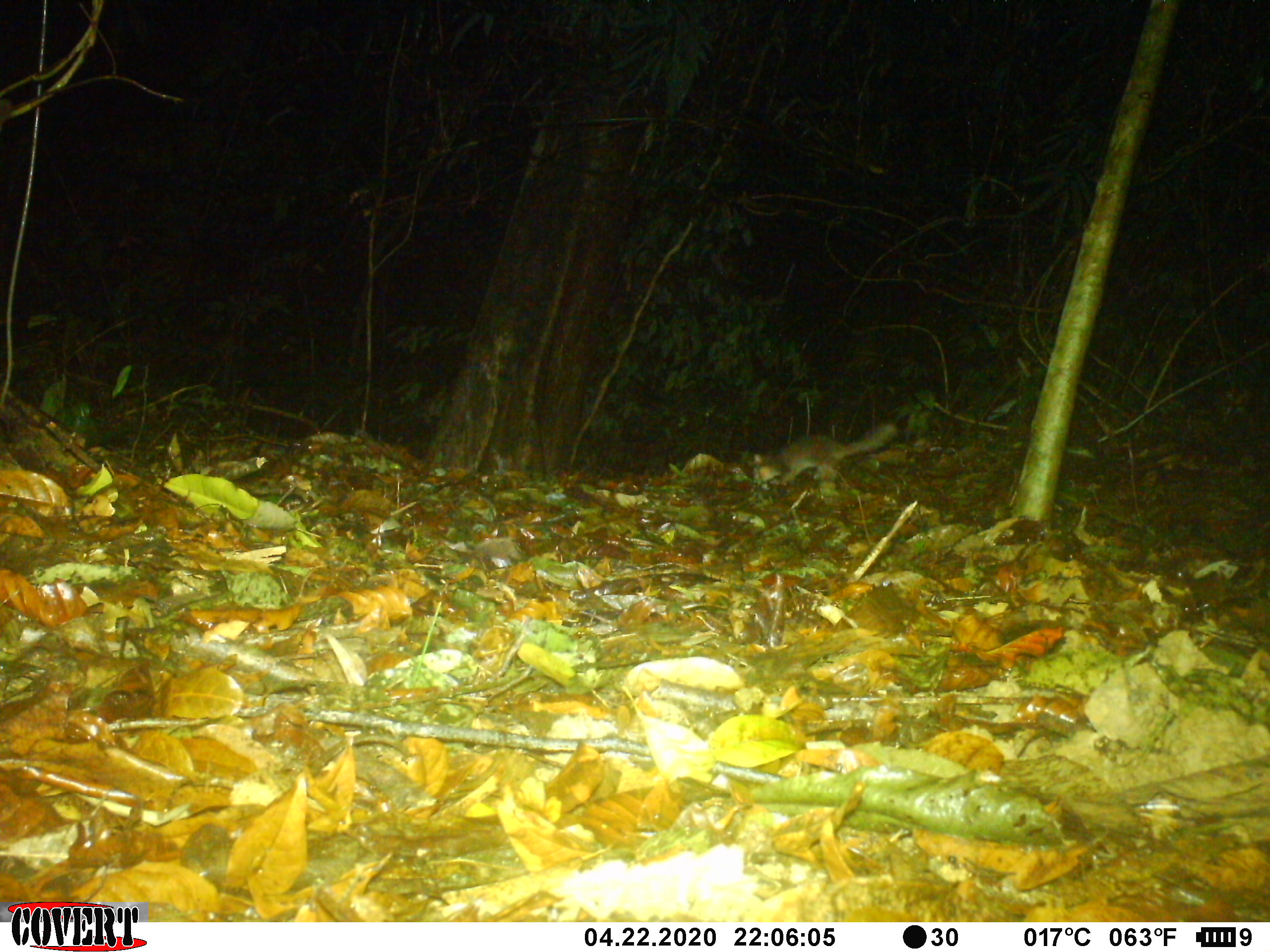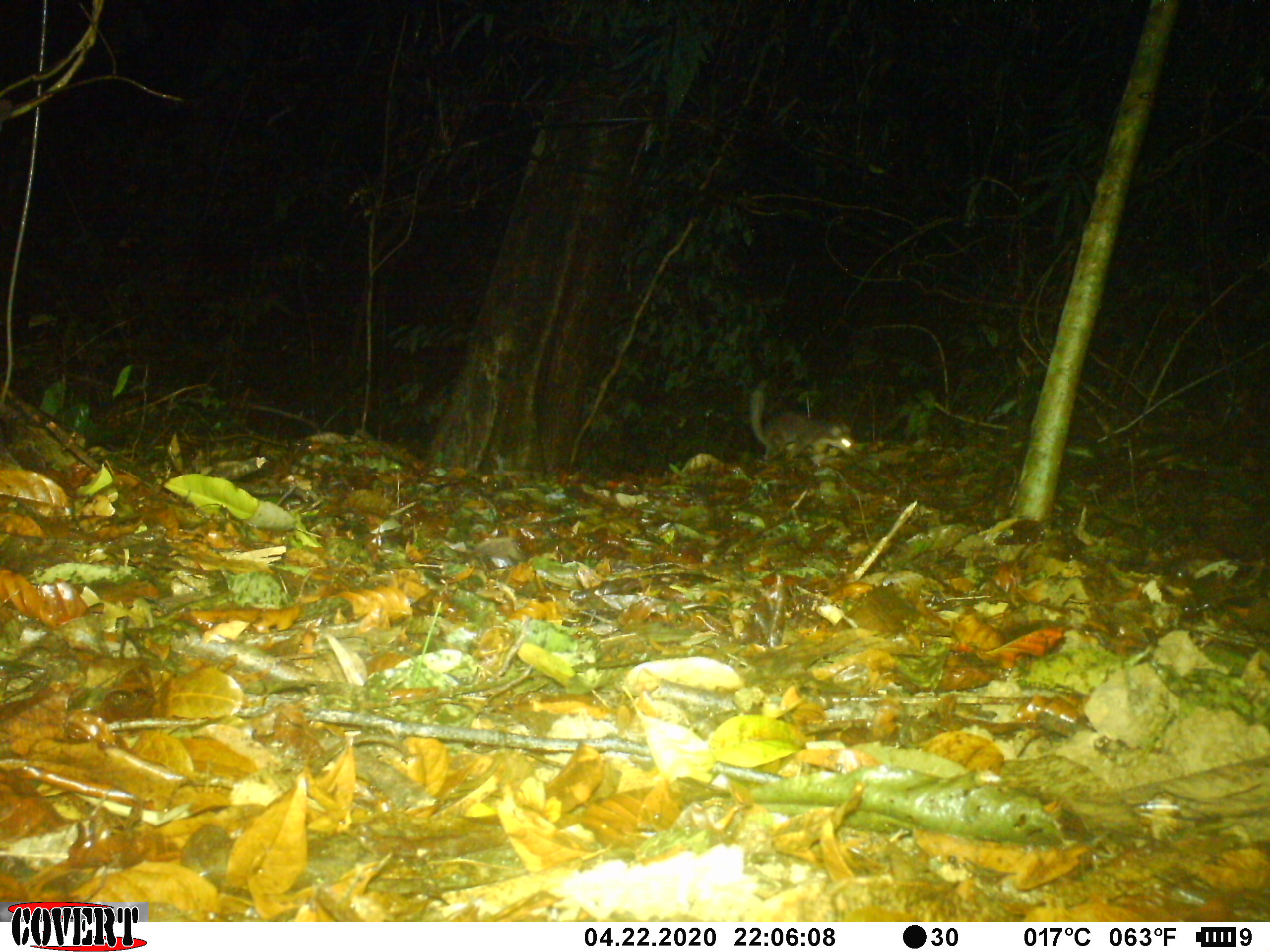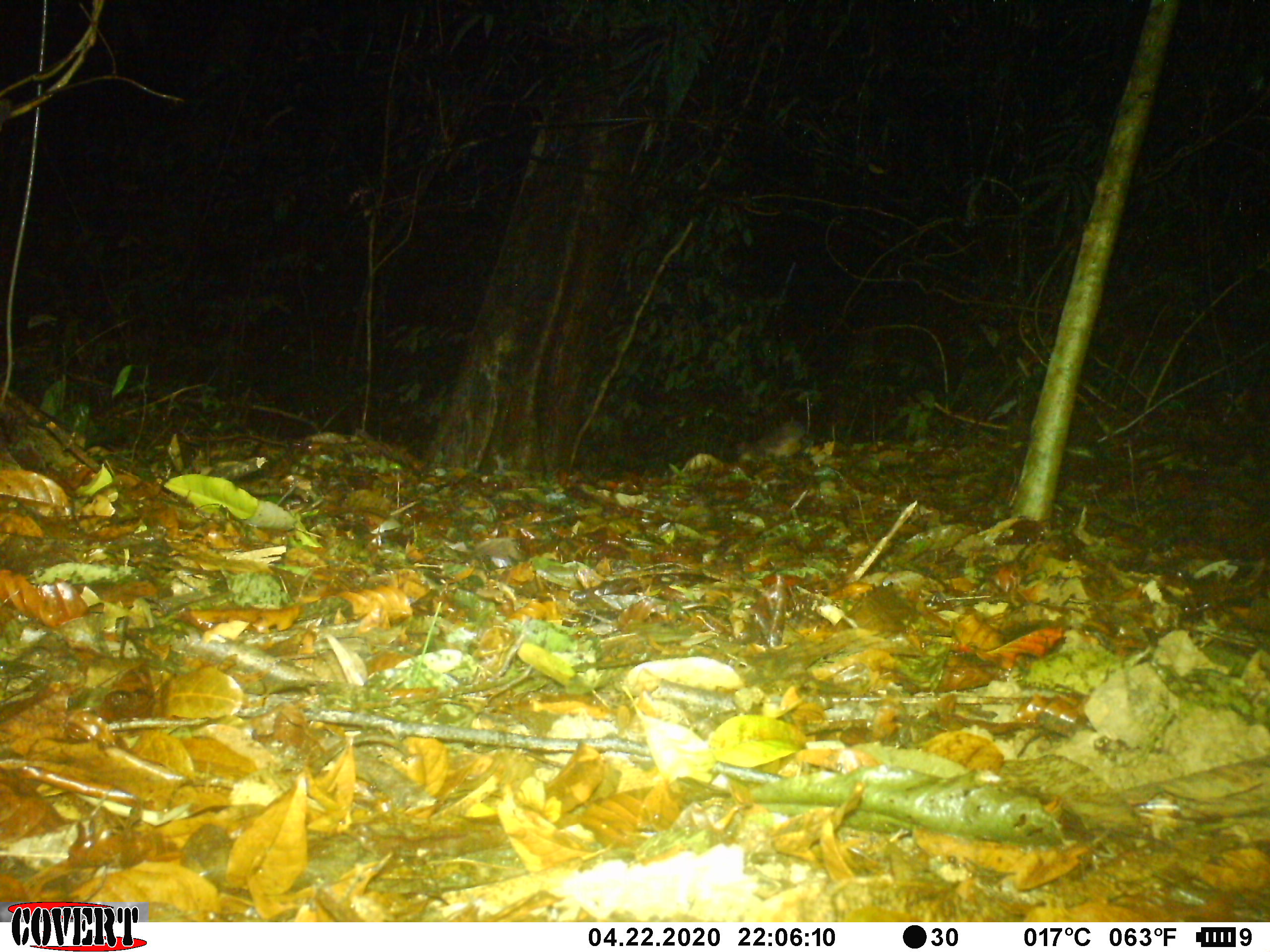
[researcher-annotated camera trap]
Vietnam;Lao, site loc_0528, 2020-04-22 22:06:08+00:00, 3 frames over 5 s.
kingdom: Animalia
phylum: Chordata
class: Mammalia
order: Carnivora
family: Mustelidae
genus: Melogale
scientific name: Melogale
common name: ferret badger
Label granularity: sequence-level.